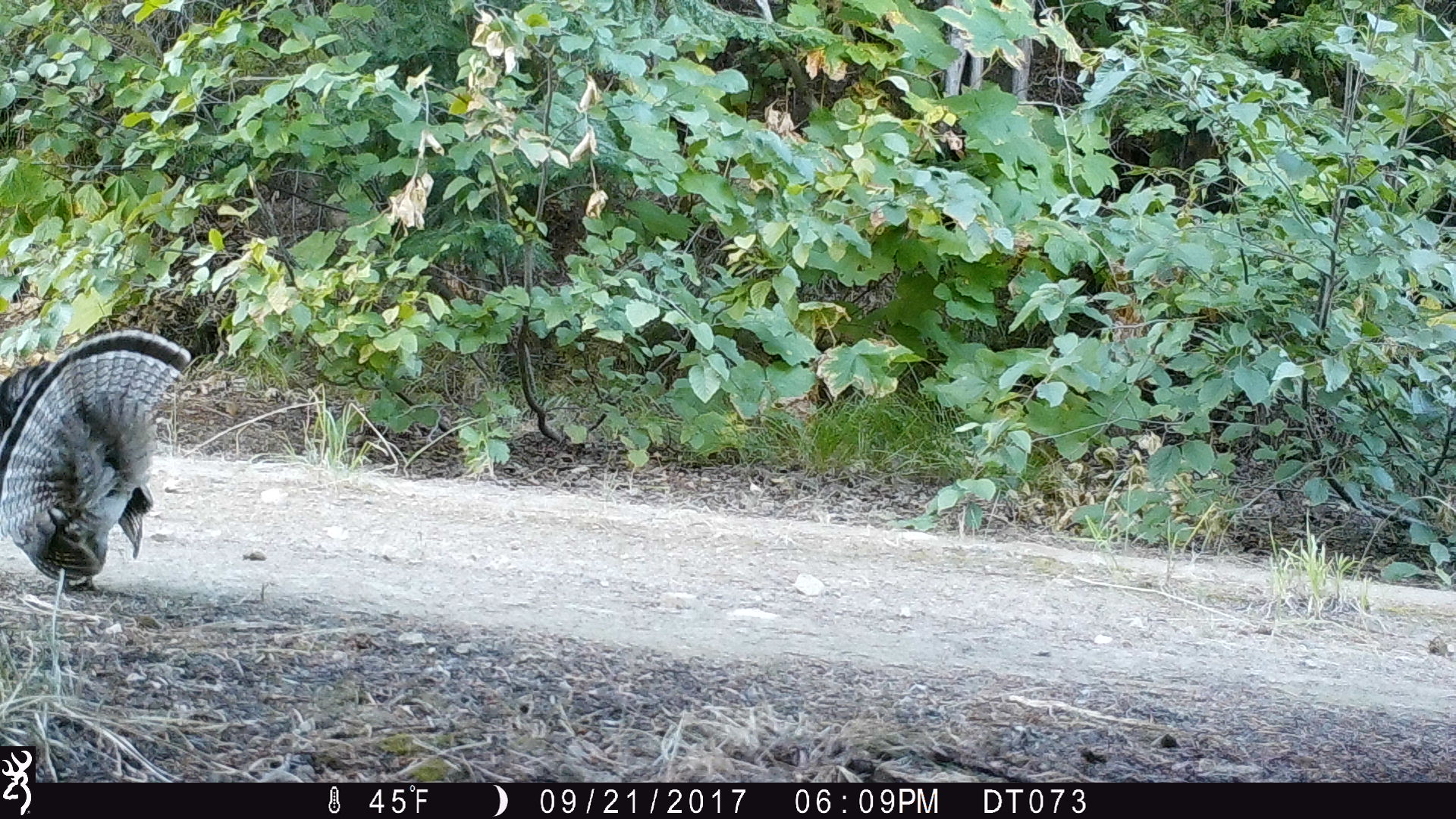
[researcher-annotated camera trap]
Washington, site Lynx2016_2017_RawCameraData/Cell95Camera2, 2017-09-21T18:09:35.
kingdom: Animalia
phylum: Chordata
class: Aves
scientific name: Aves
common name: birds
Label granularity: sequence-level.